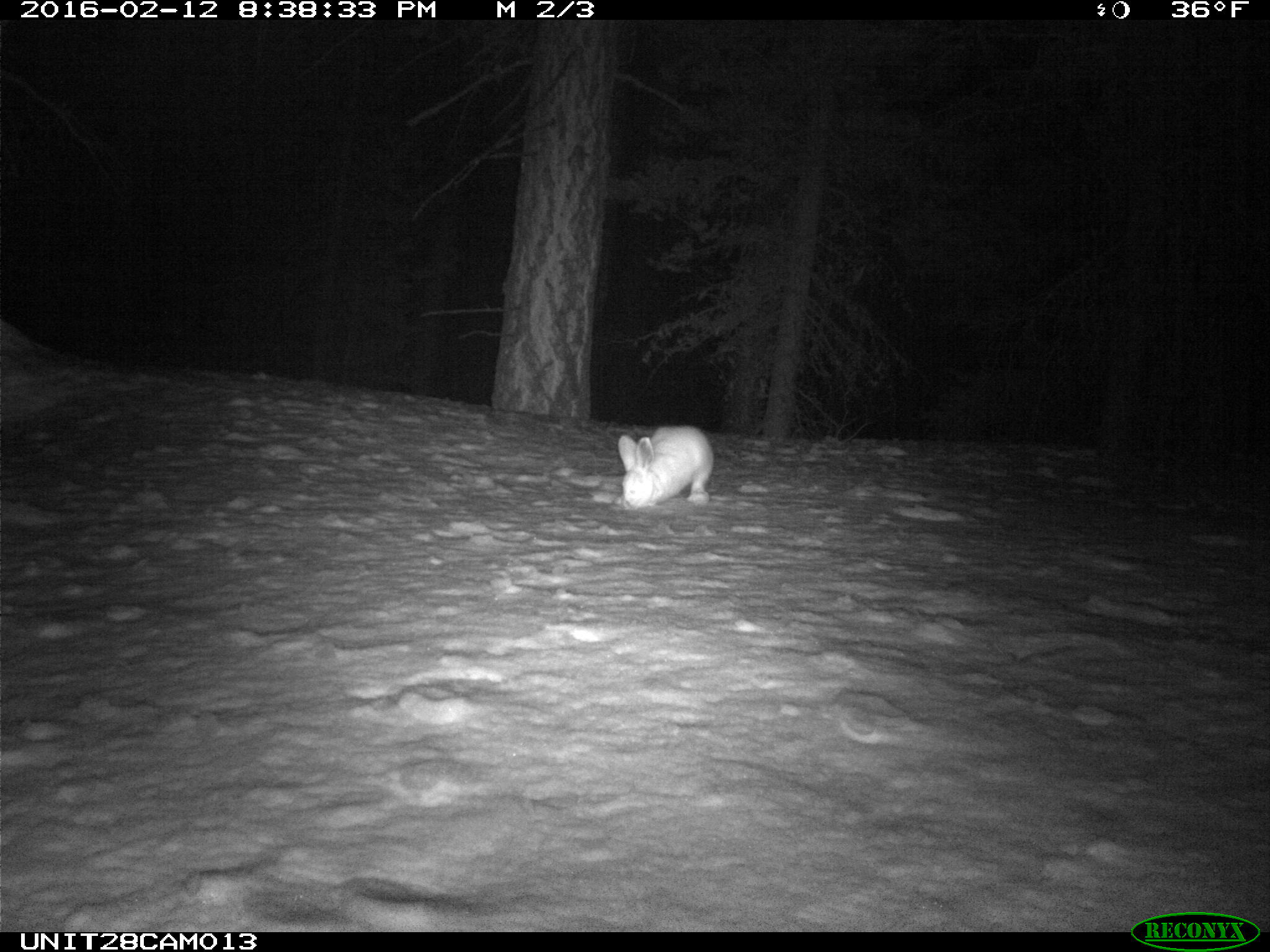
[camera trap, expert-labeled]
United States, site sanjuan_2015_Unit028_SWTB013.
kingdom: Animalia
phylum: Chordata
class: Mammalia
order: Lagomorpha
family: Leporidae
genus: Lepus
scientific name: Lepus americanus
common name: snowshoe hare